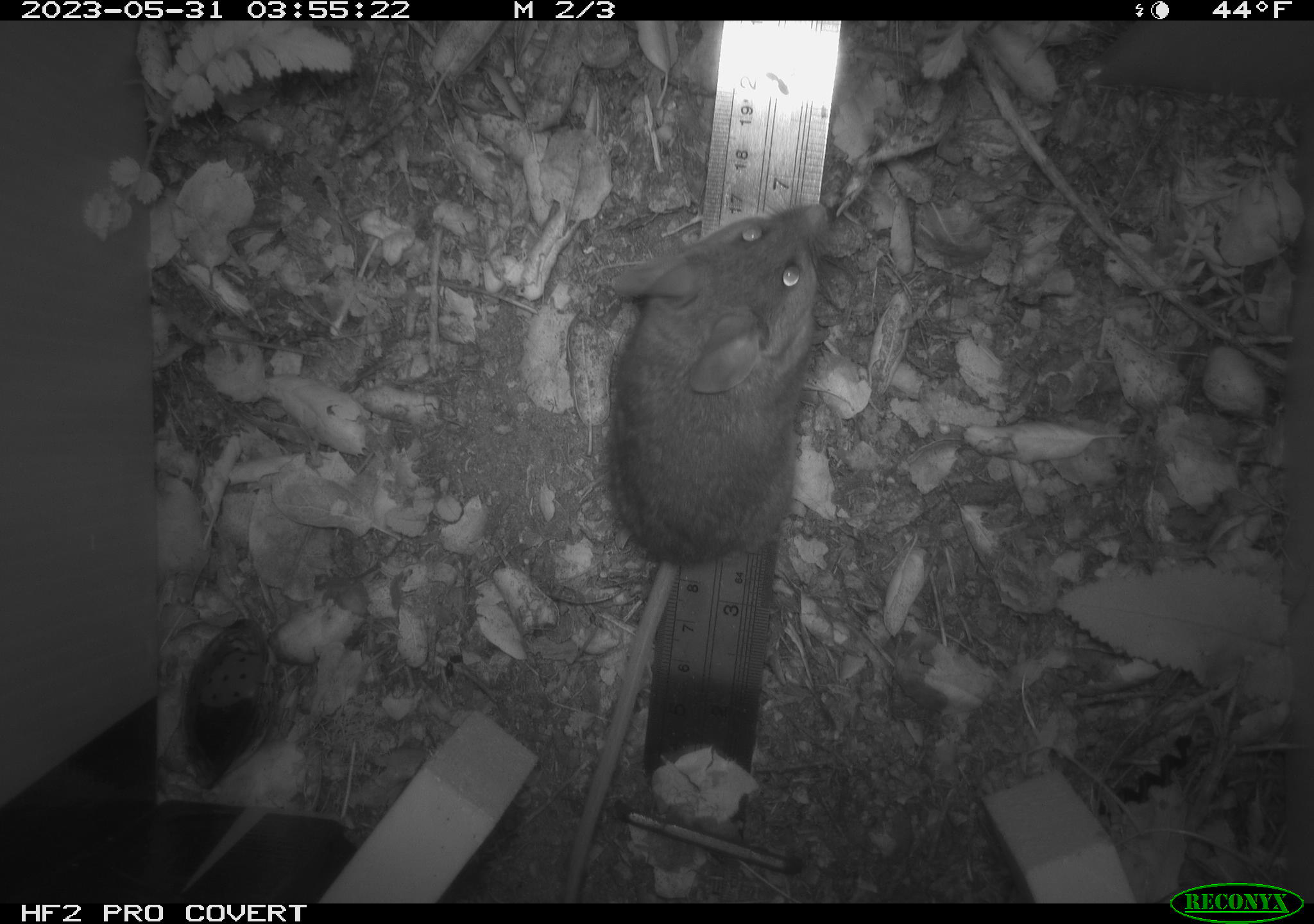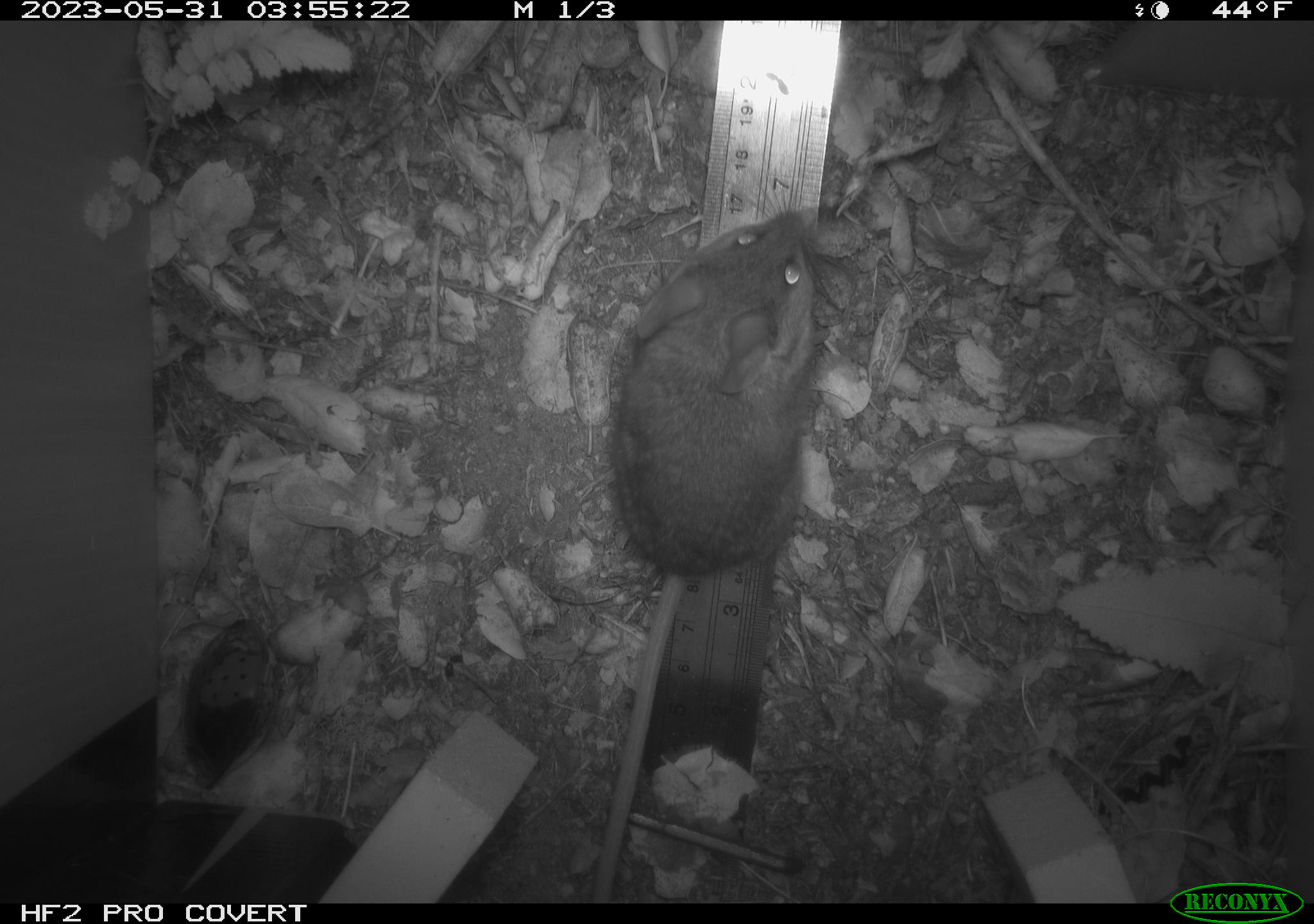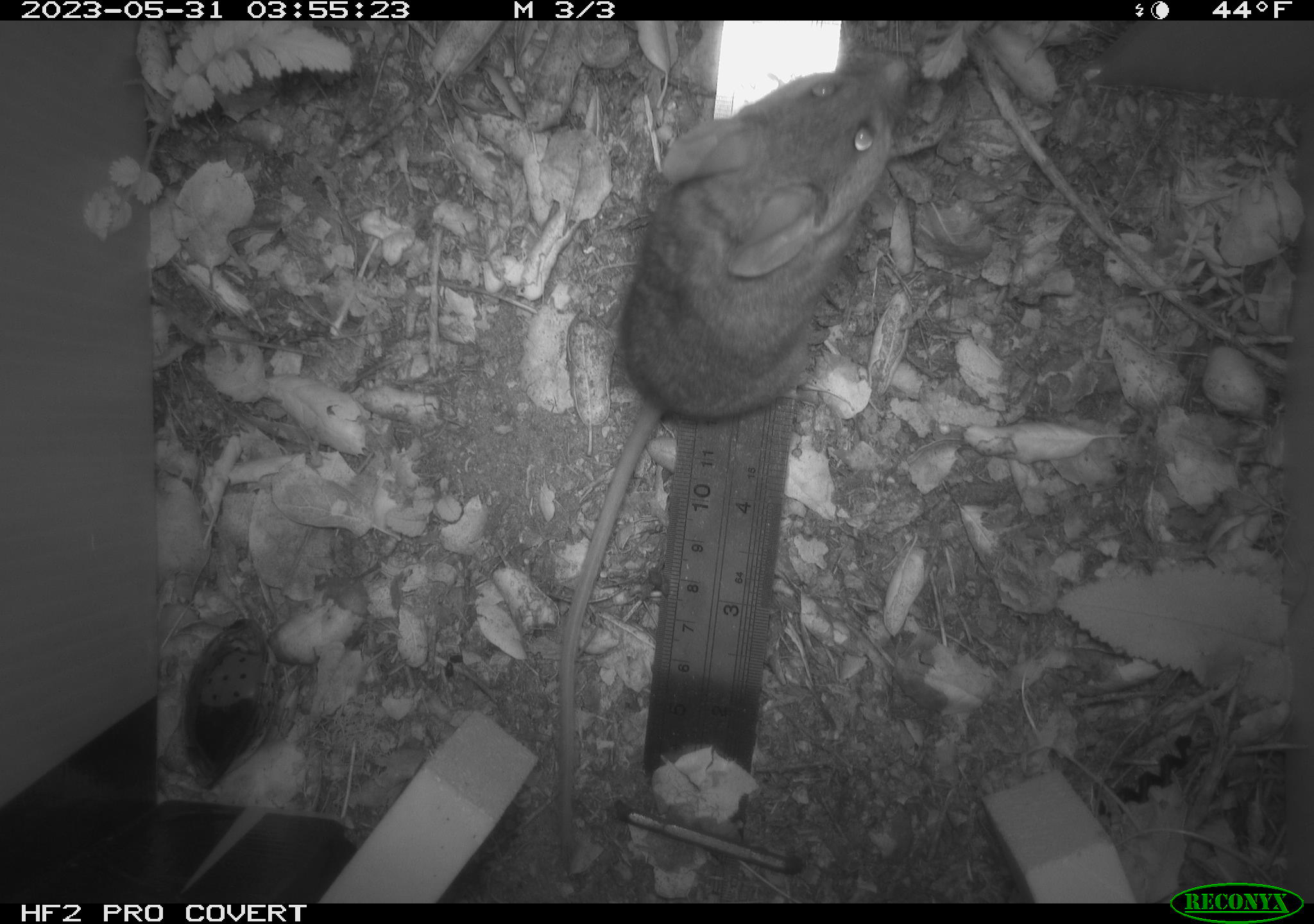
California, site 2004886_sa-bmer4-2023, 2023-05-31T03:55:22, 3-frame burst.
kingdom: Animalia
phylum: Chordata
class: Mammalia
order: Rodentia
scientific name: Rodentia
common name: mouse species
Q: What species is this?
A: Mouse species (Rodentia).